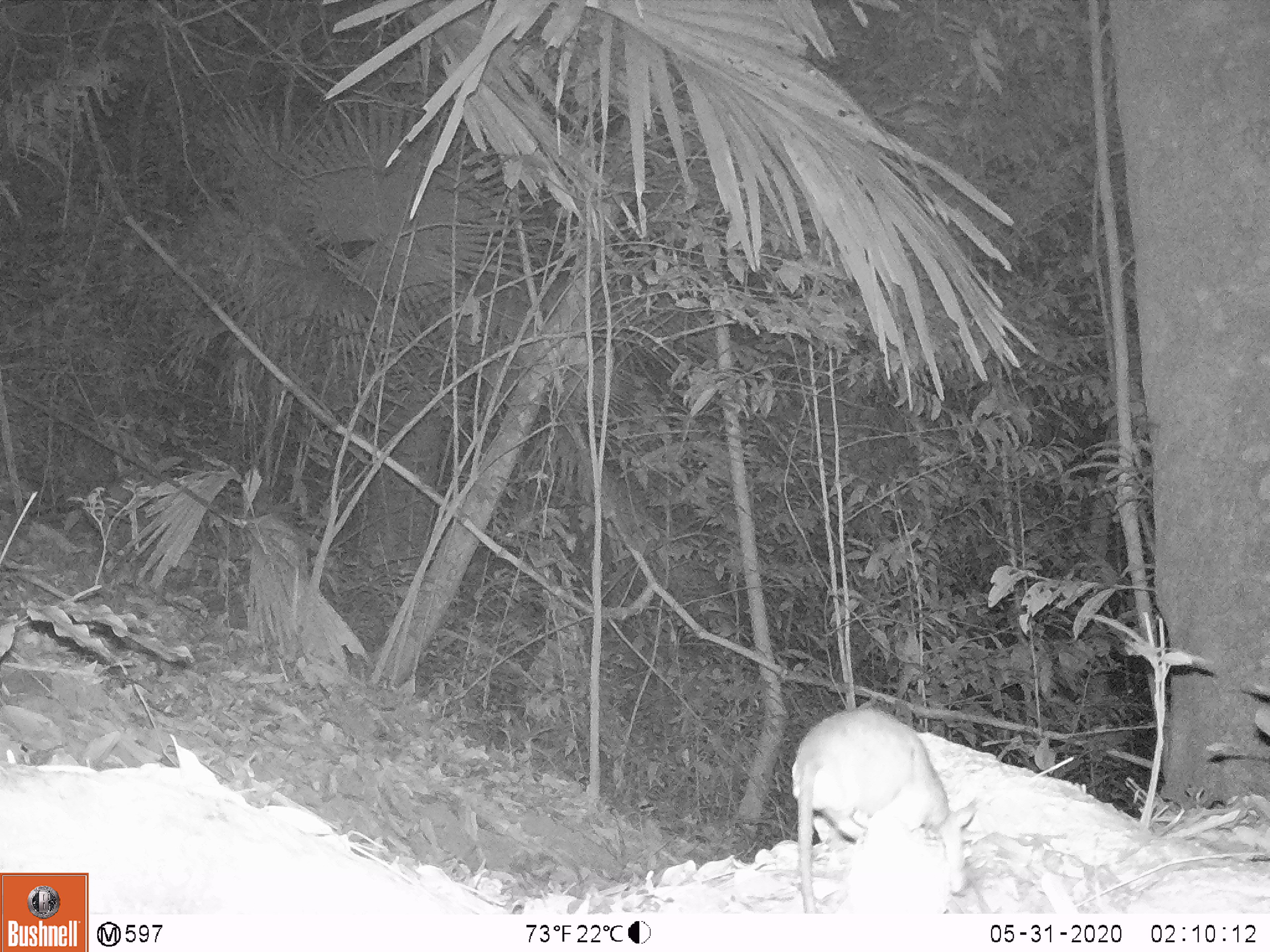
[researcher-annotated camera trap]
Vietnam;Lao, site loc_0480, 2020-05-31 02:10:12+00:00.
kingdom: Animalia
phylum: Chordata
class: Mammalia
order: Rodentia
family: Muridae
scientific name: Muridae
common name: old-world mice and rats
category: unidentified murid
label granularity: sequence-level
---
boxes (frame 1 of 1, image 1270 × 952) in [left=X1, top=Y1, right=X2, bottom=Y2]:
unidentified murid: [left=791, top=708, right=977, bottom=913]